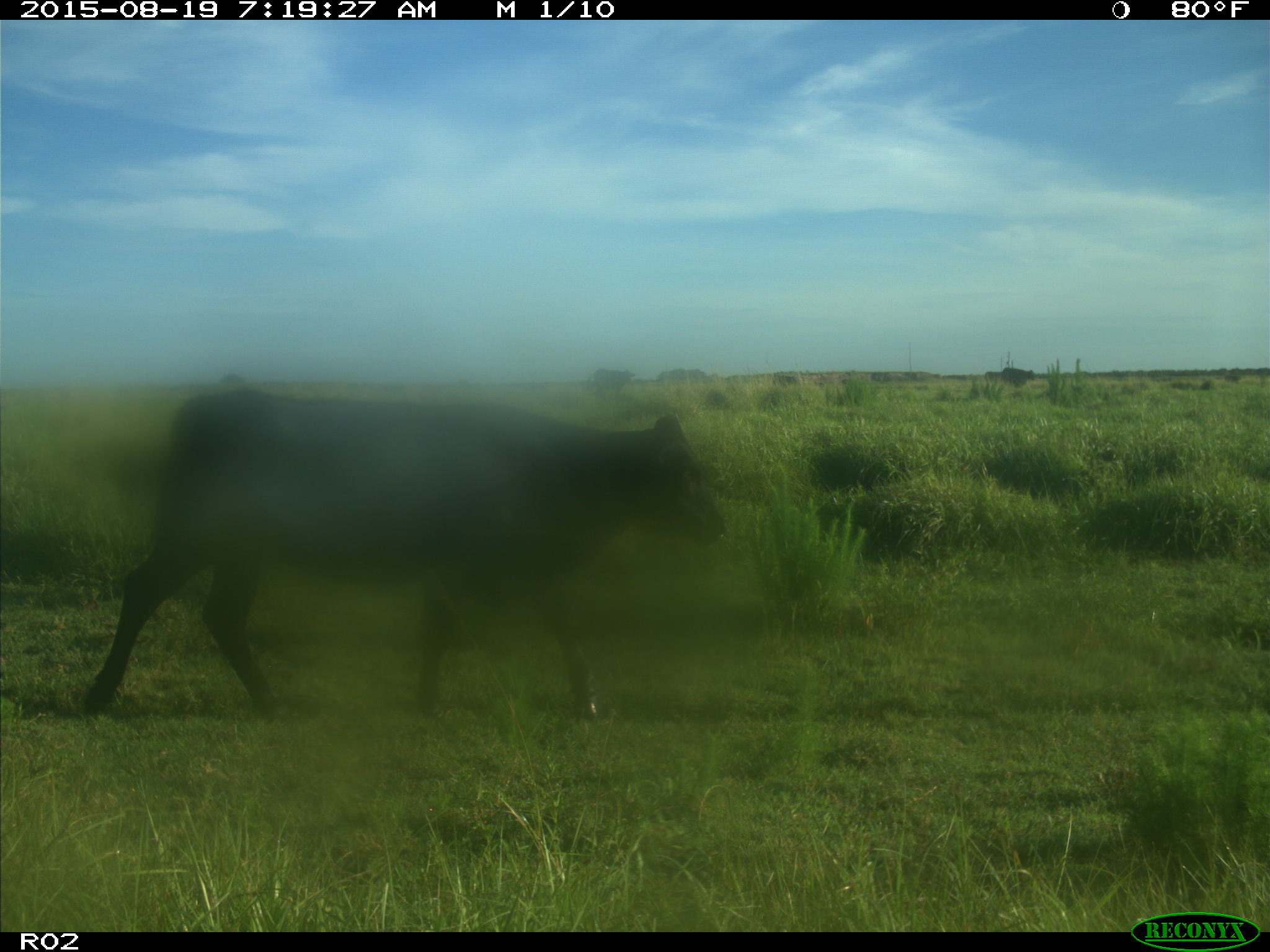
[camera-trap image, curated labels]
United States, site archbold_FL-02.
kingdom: Animalia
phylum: Chordata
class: Mammalia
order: Artiodactyla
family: Bovidae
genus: Bos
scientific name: Bos taurus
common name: domestic cow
Bos taurus (domestic cow).